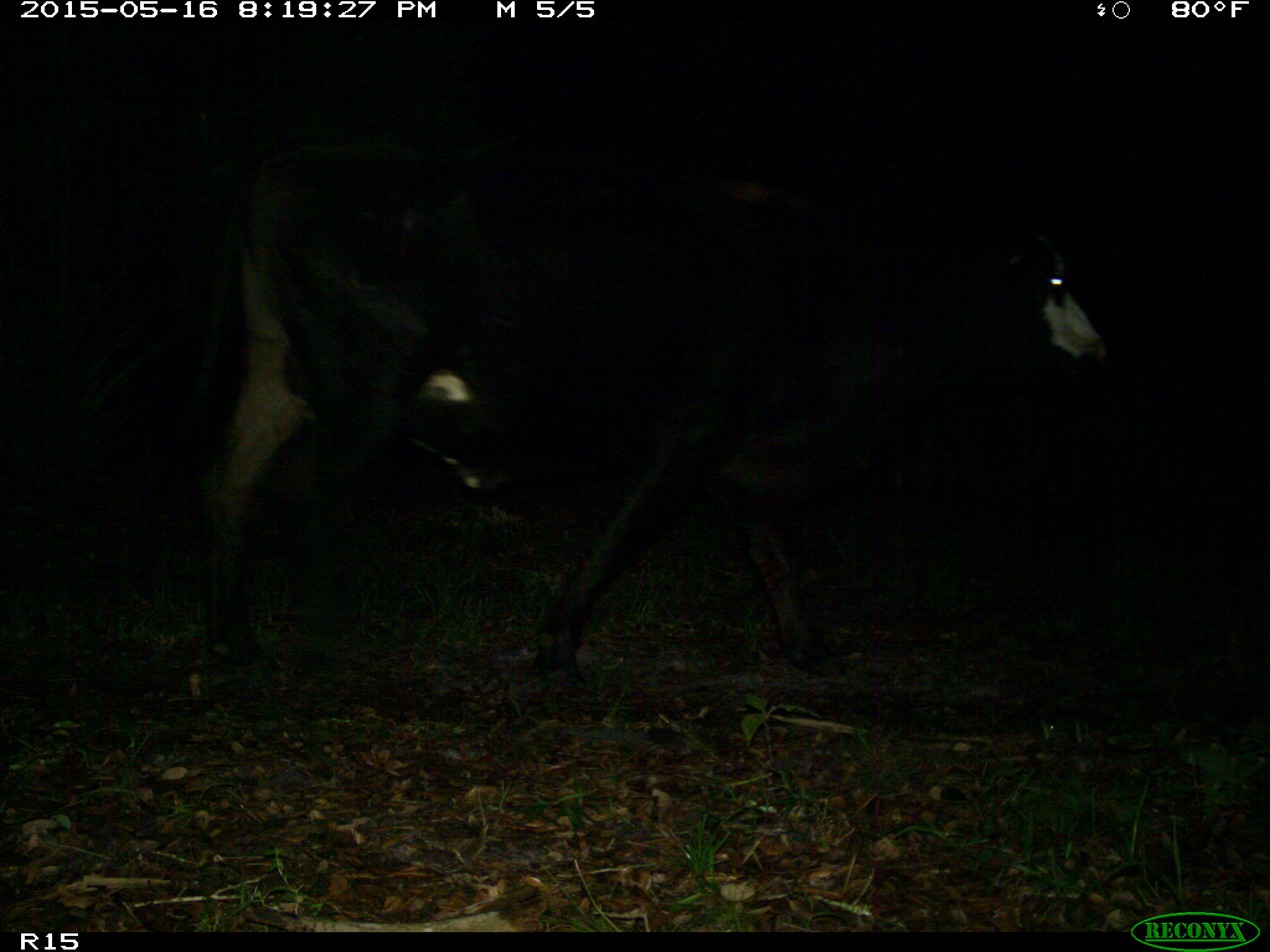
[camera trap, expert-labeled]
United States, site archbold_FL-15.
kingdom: Animalia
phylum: Chordata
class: Mammalia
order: Artiodactyla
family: Bovidae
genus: Bos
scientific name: Bos taurus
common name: domestic cow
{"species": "Bos taurus (domestic cow)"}